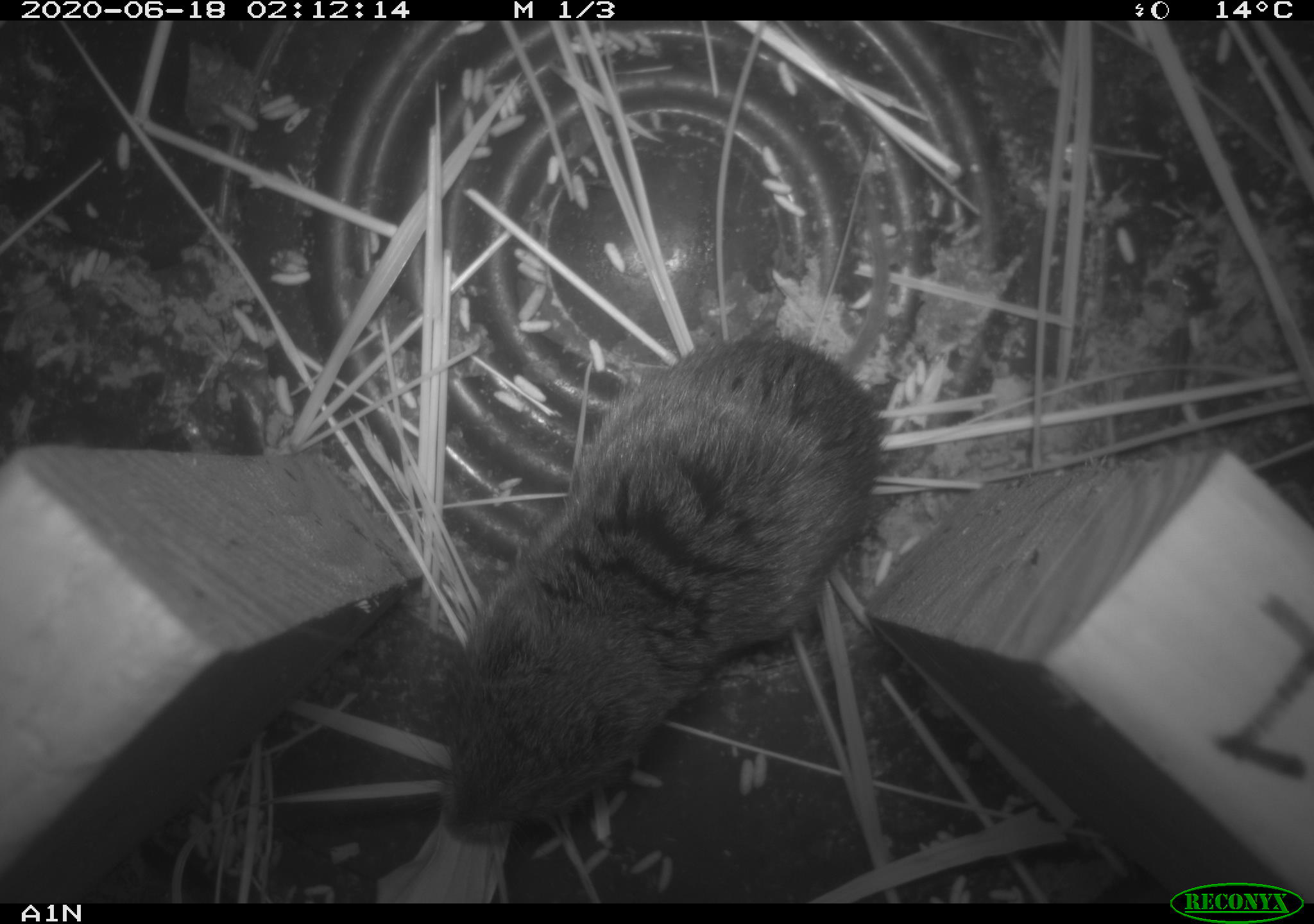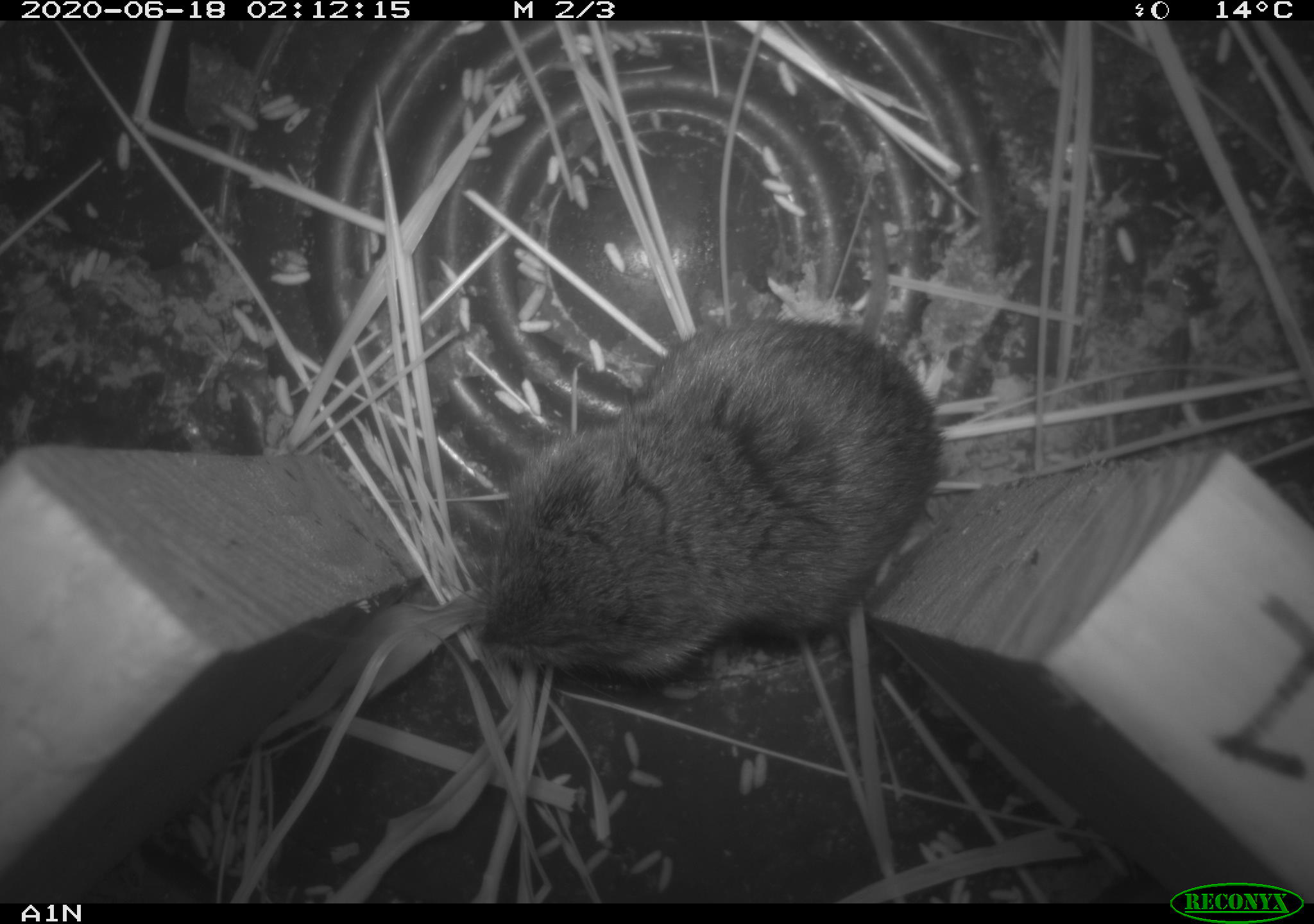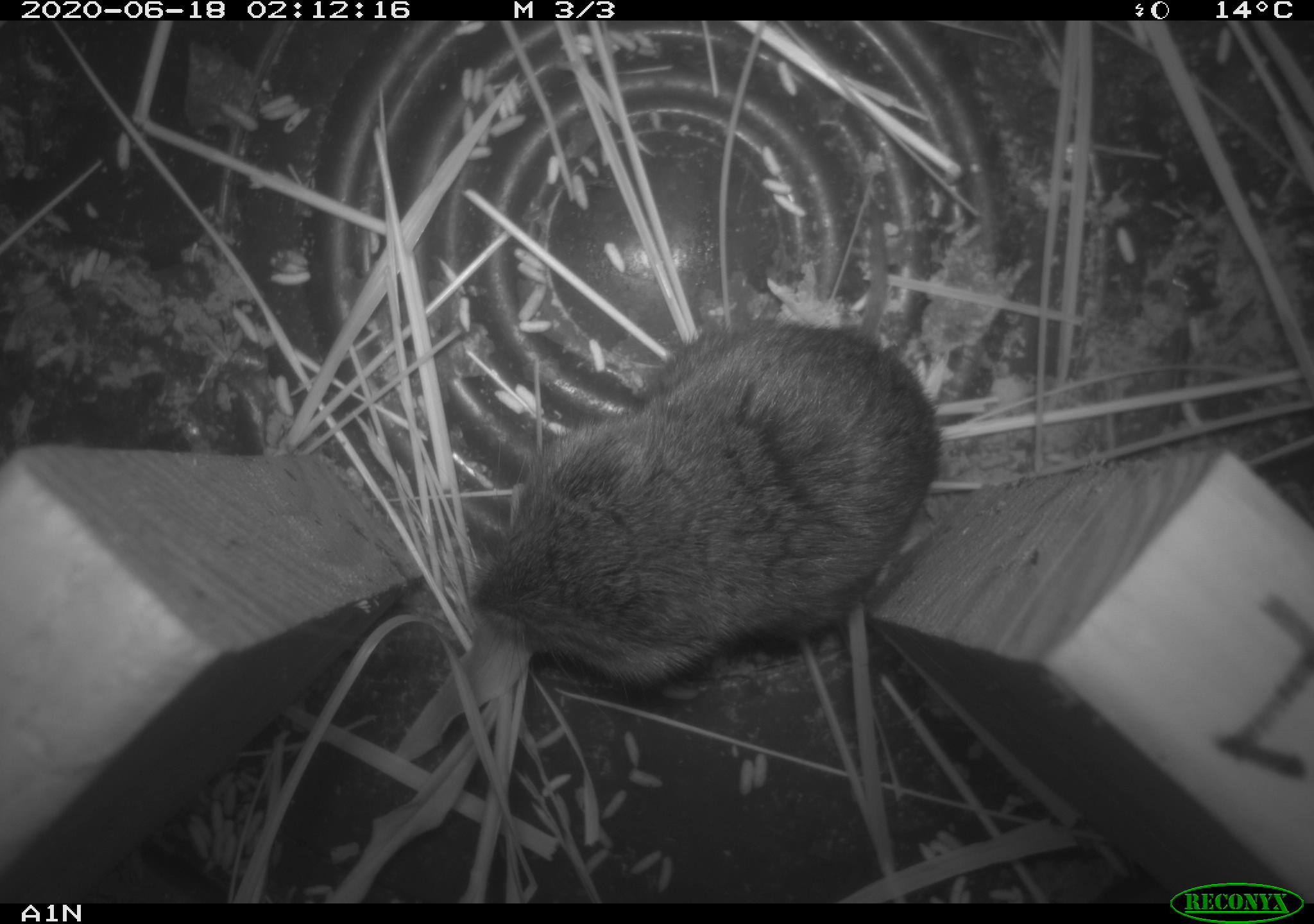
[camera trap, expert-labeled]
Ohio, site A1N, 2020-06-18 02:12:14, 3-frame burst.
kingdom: Animalia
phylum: Chordata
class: Mammalia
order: Rodentia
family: Cricetidae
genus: Microtus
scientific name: Microtus pennsylvanicus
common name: meadow vole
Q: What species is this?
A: Meadow vole (Microtus pennsylvanicus).